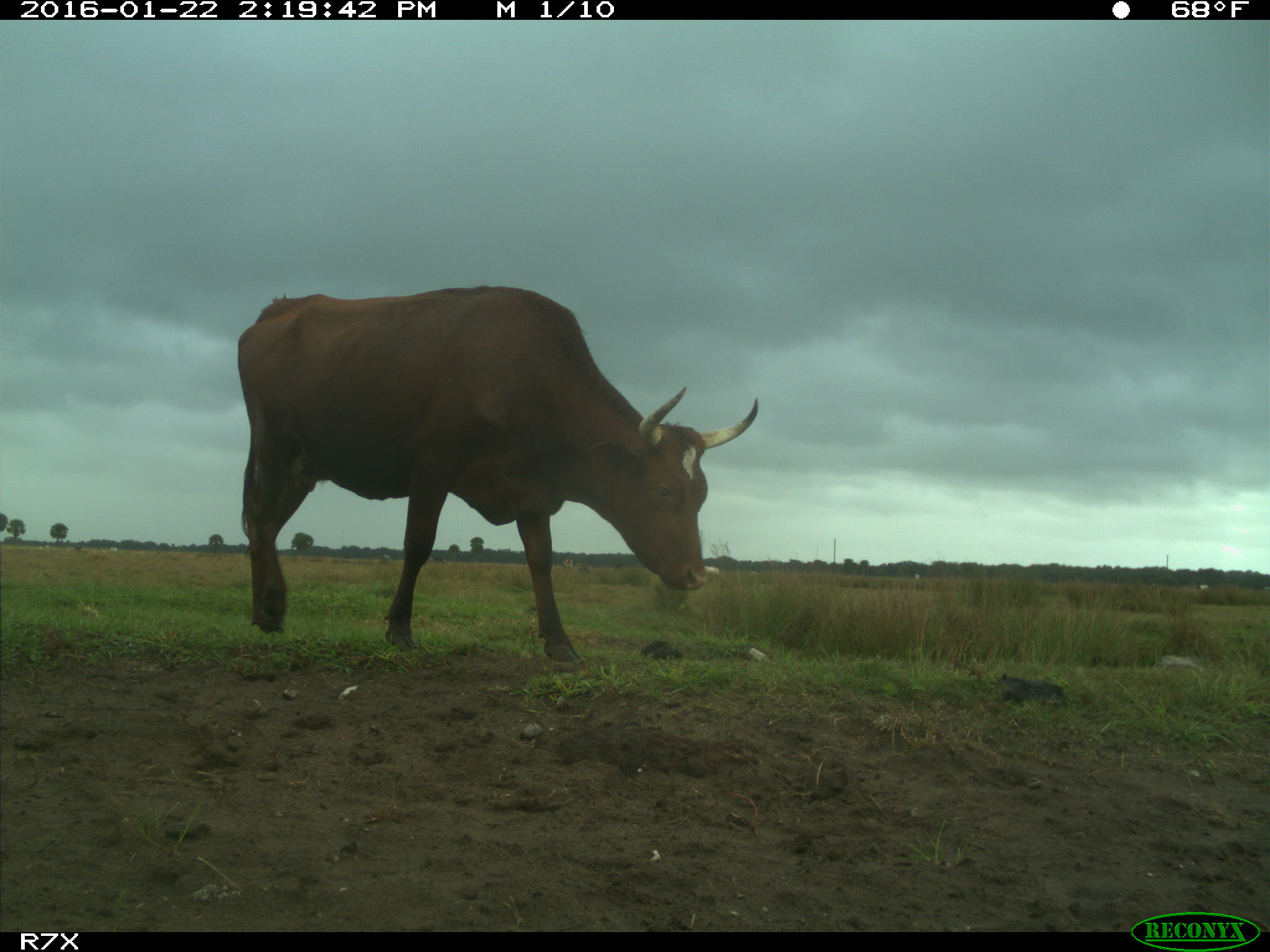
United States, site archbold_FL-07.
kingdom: Animalia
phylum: Chordata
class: Mammalia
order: Artiodactyla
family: Bovidae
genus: Bos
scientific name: Bos taurus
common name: domestic cow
Bos taurus (domestic cow).